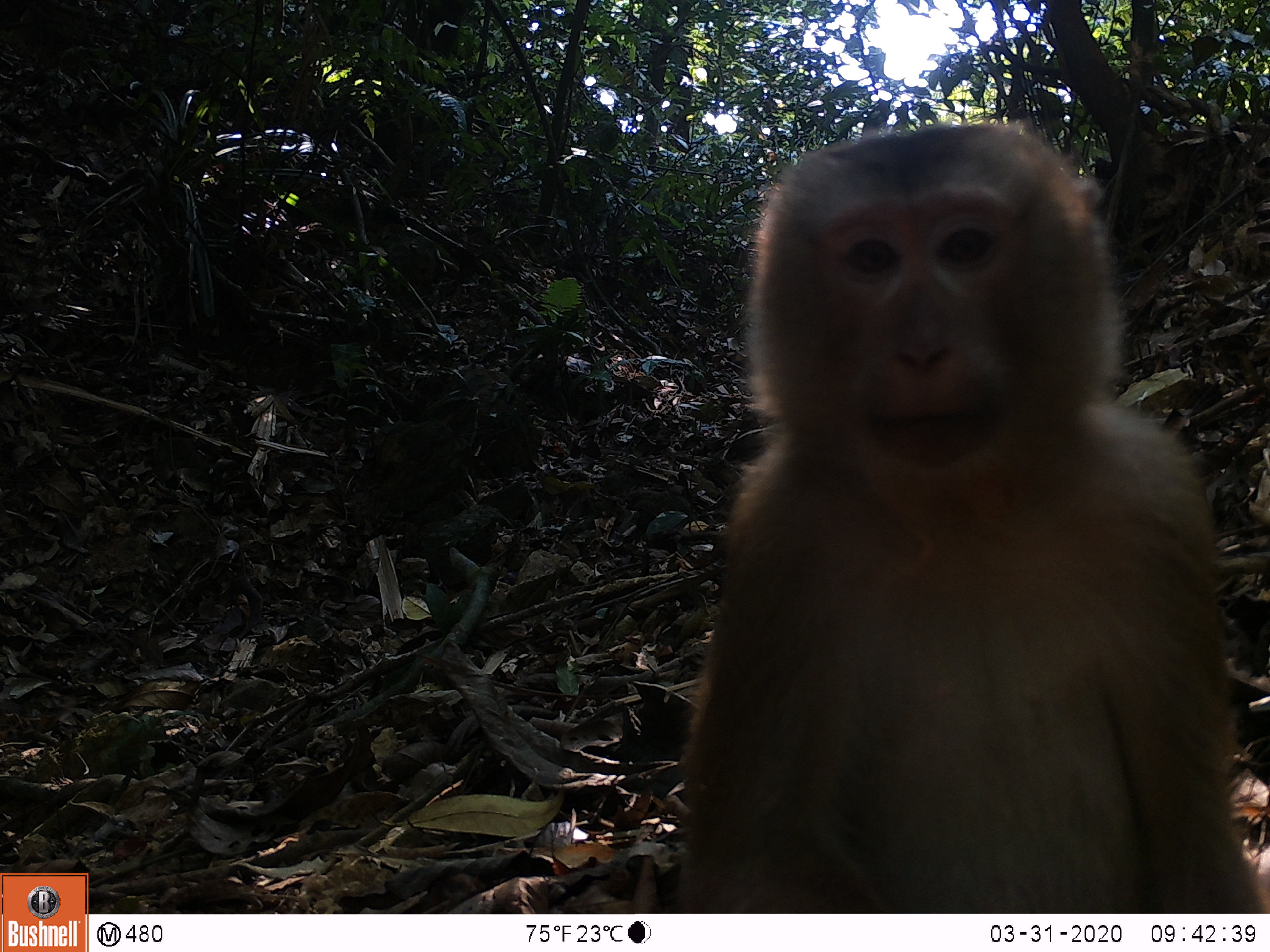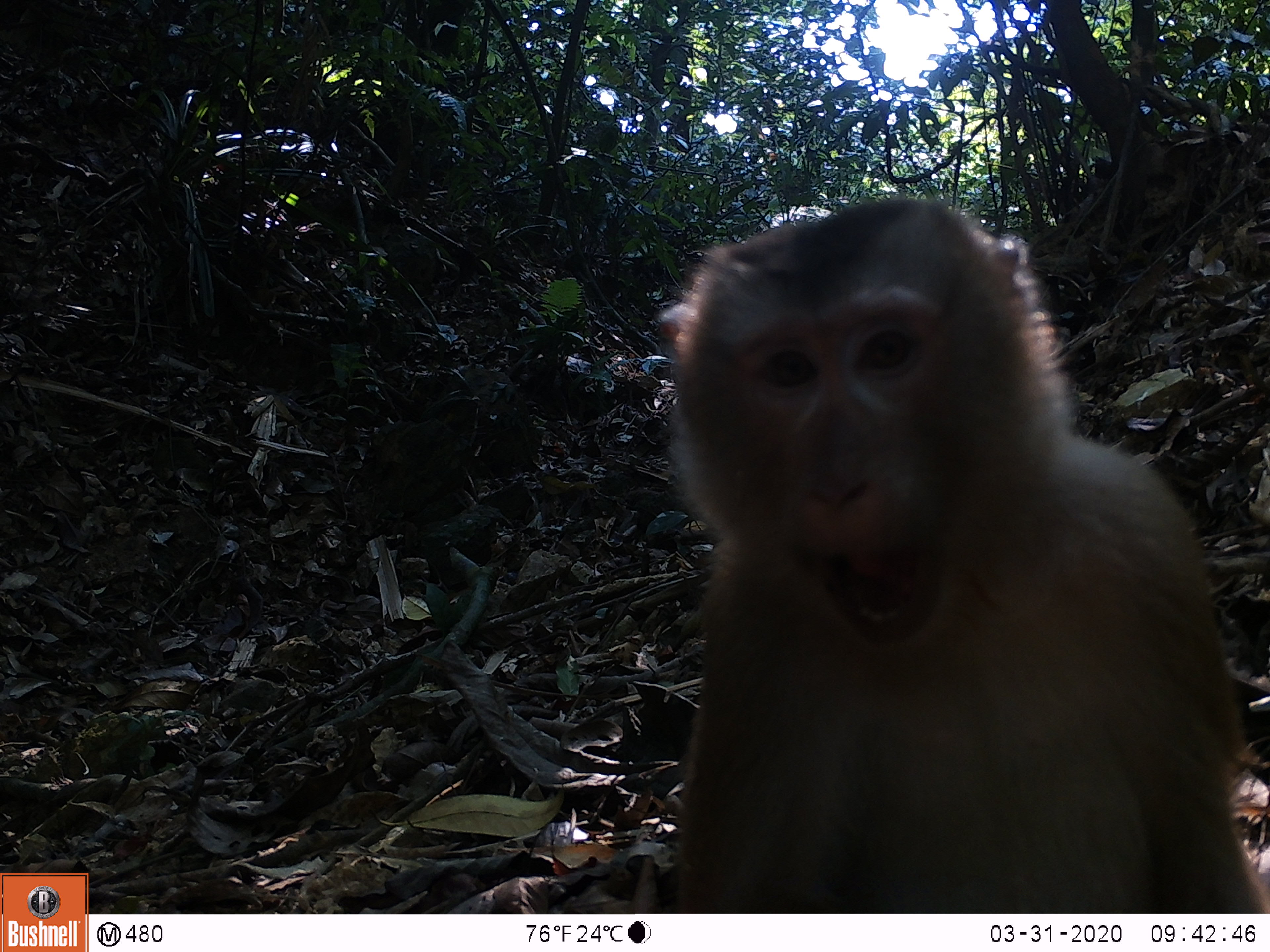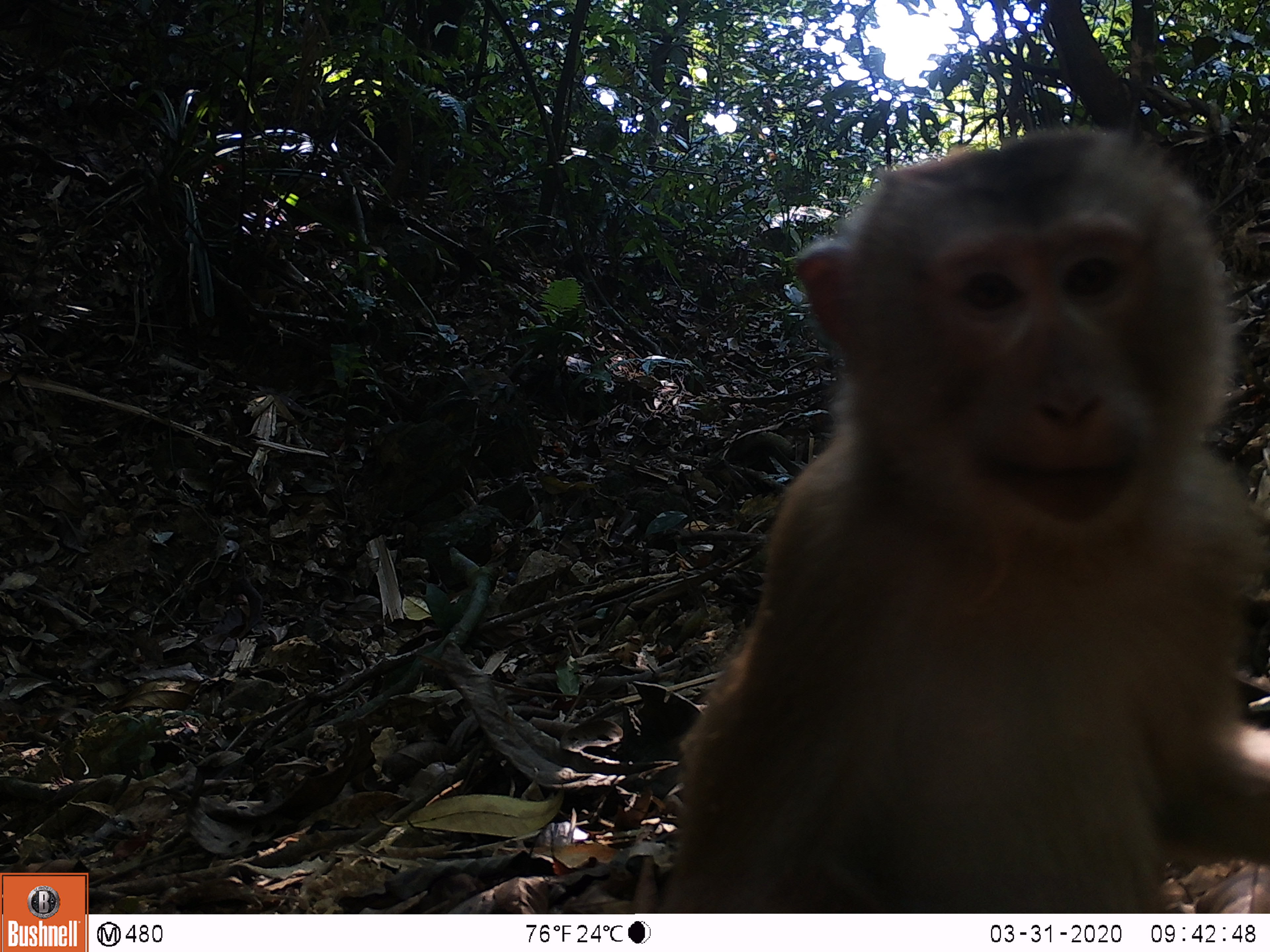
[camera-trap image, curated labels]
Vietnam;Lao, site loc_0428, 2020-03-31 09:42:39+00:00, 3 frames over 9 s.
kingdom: Animalia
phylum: Chordata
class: Mammalia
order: Primates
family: Cercopithecidae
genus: Macaca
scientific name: Macaca nemestrina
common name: pig-tailed macaque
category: pig tailed macaque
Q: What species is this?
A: Pig tailed macaque (pig-tailed macaque) (Macaca nemestrina).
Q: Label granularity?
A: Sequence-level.